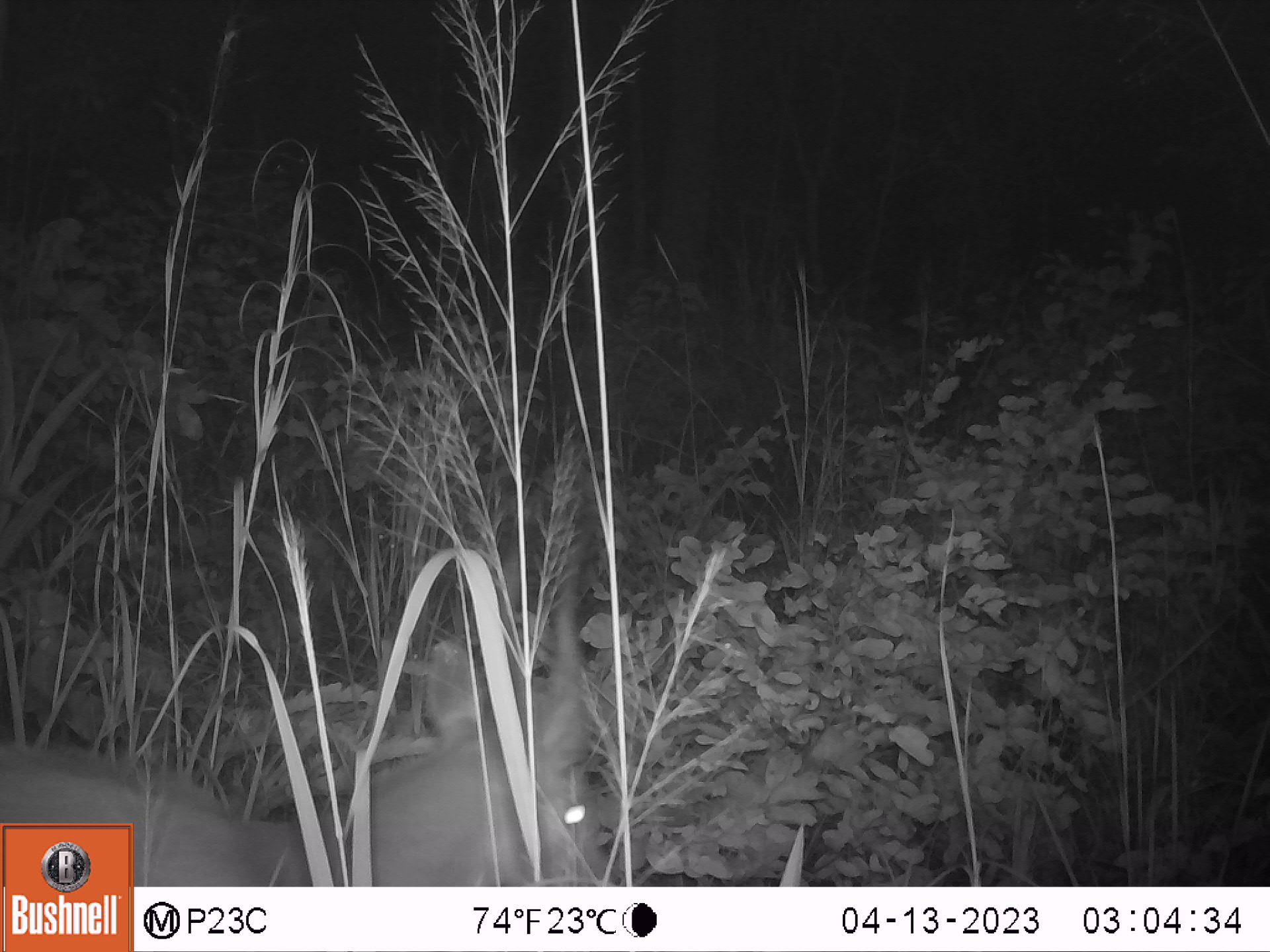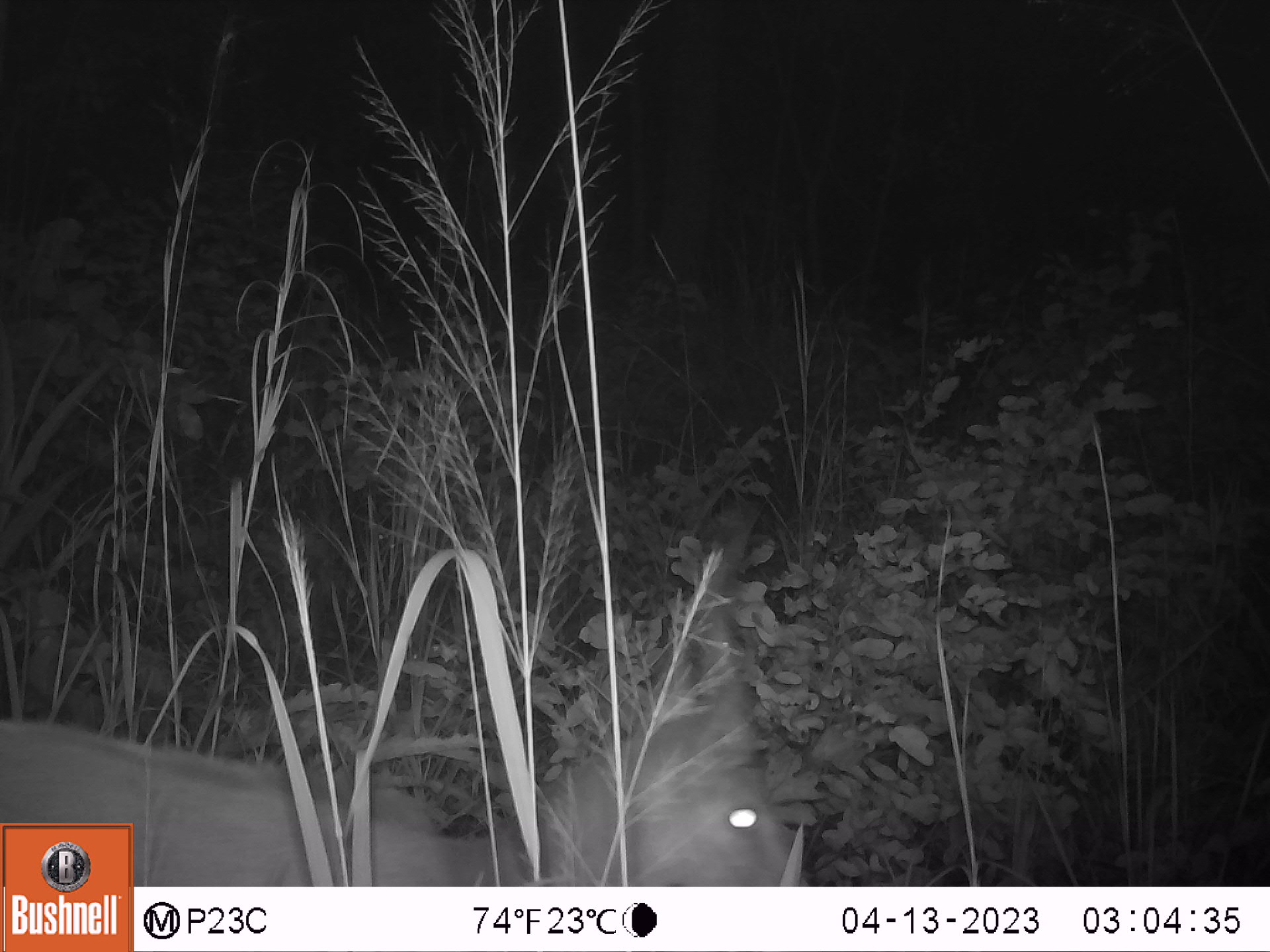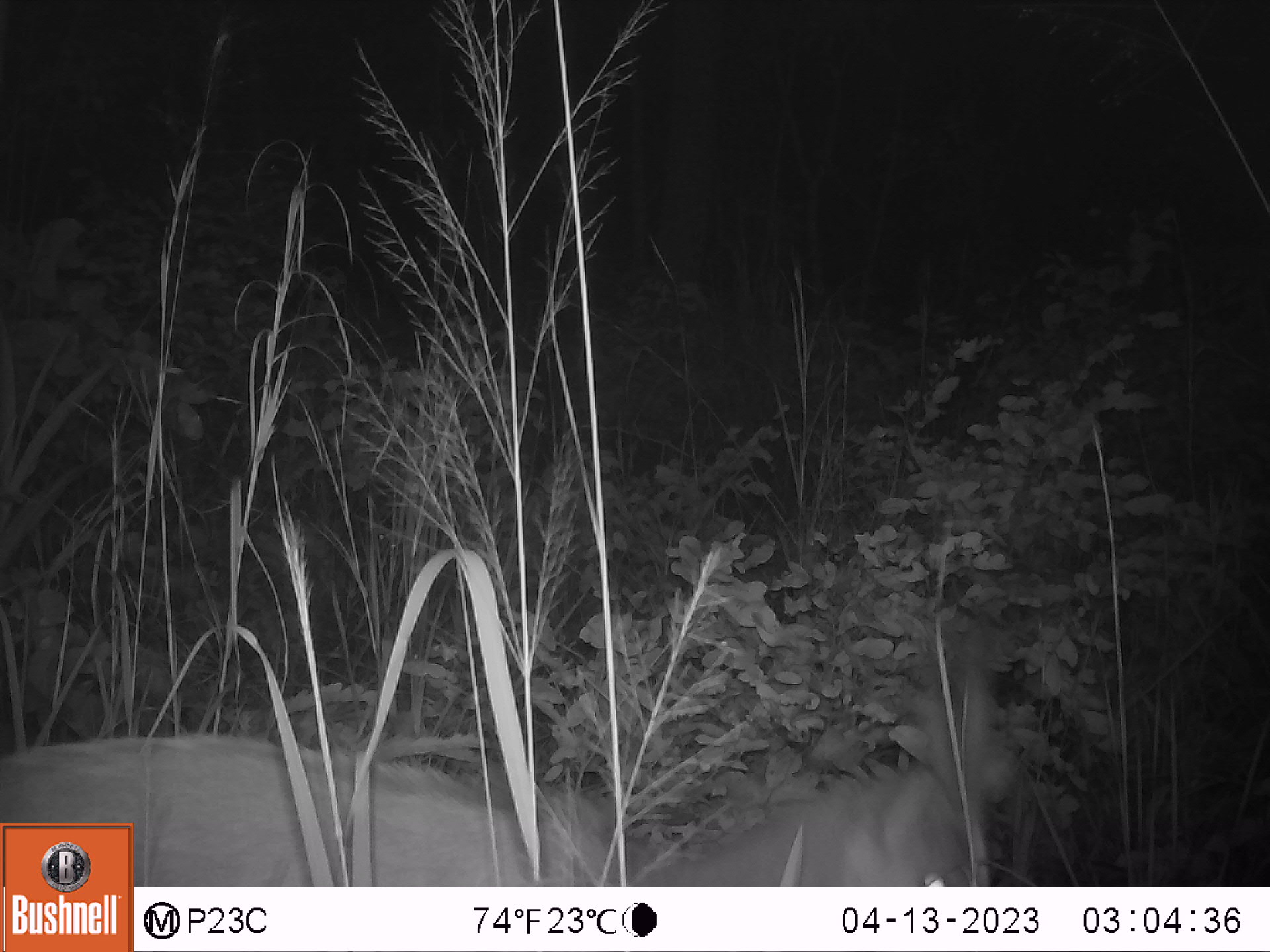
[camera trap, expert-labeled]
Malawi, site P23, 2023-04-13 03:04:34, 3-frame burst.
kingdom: Animalia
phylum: Chordata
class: Mammalia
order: Artiodactyla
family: Bovidae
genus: Tragelaphus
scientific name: Tragelaphus sylvaticus sylvaticus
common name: cape bushbuck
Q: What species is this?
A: Cape bushbuck (Tragelaphus sylvaticus sylvaticus).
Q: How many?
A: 1.